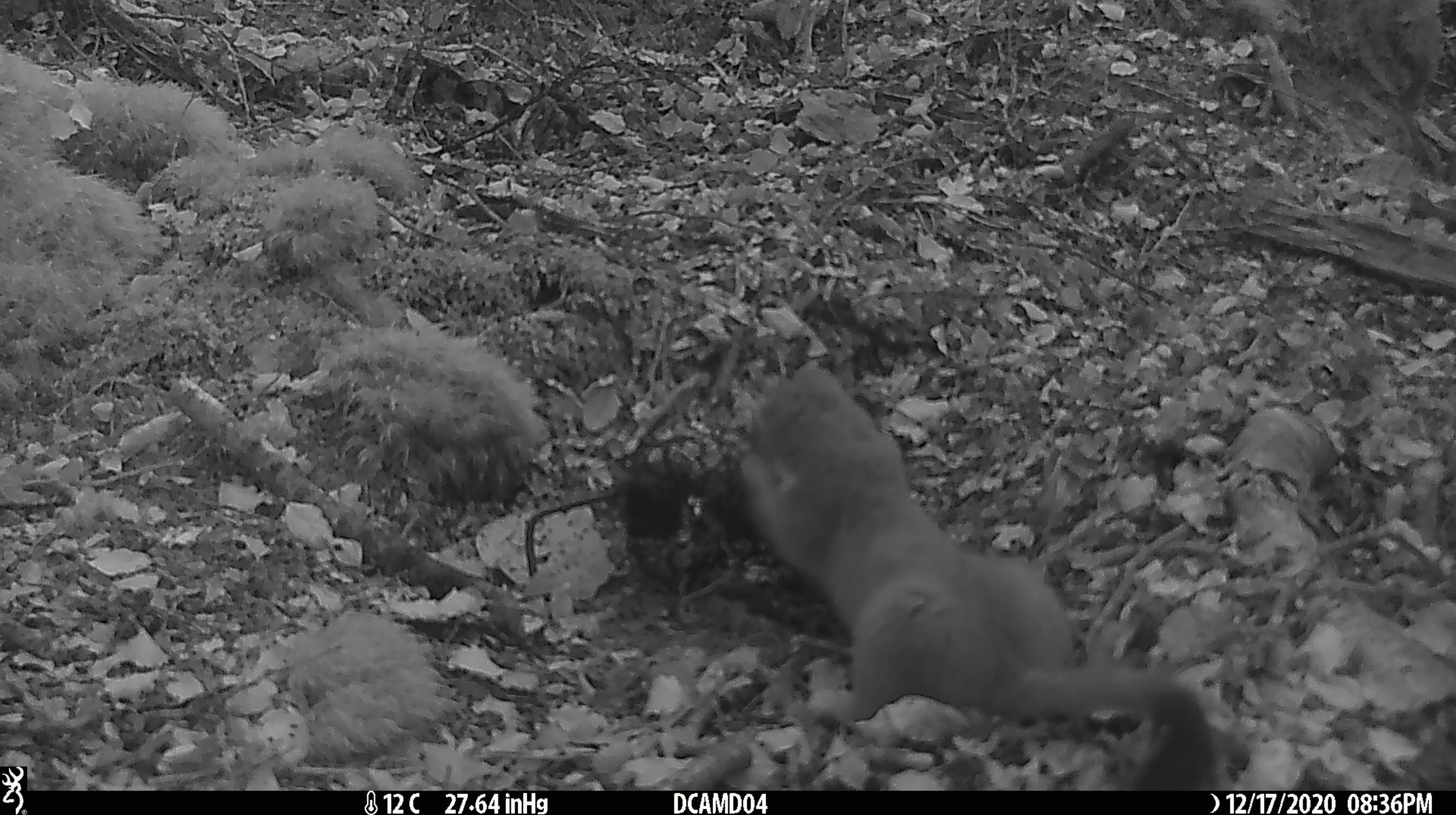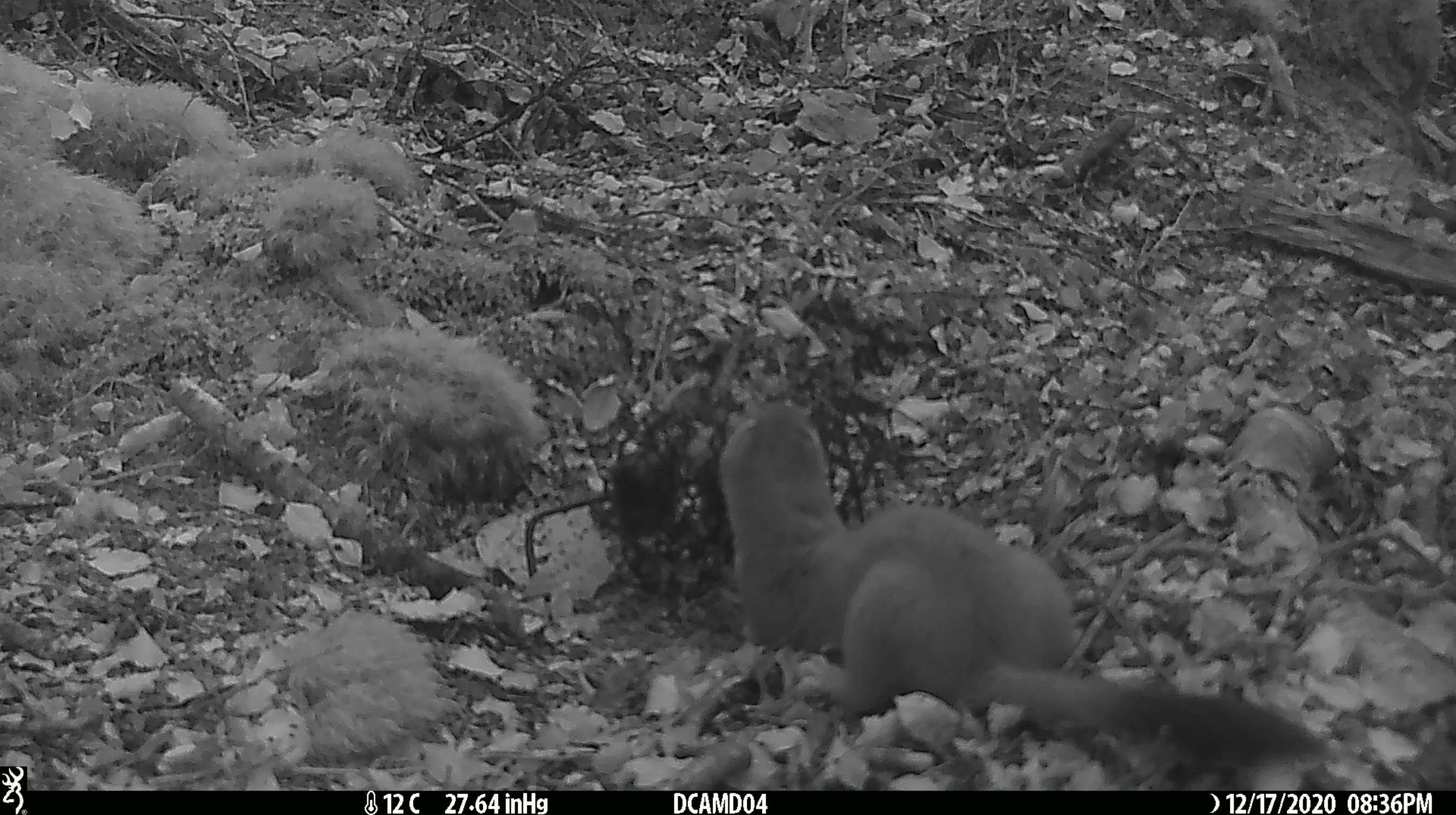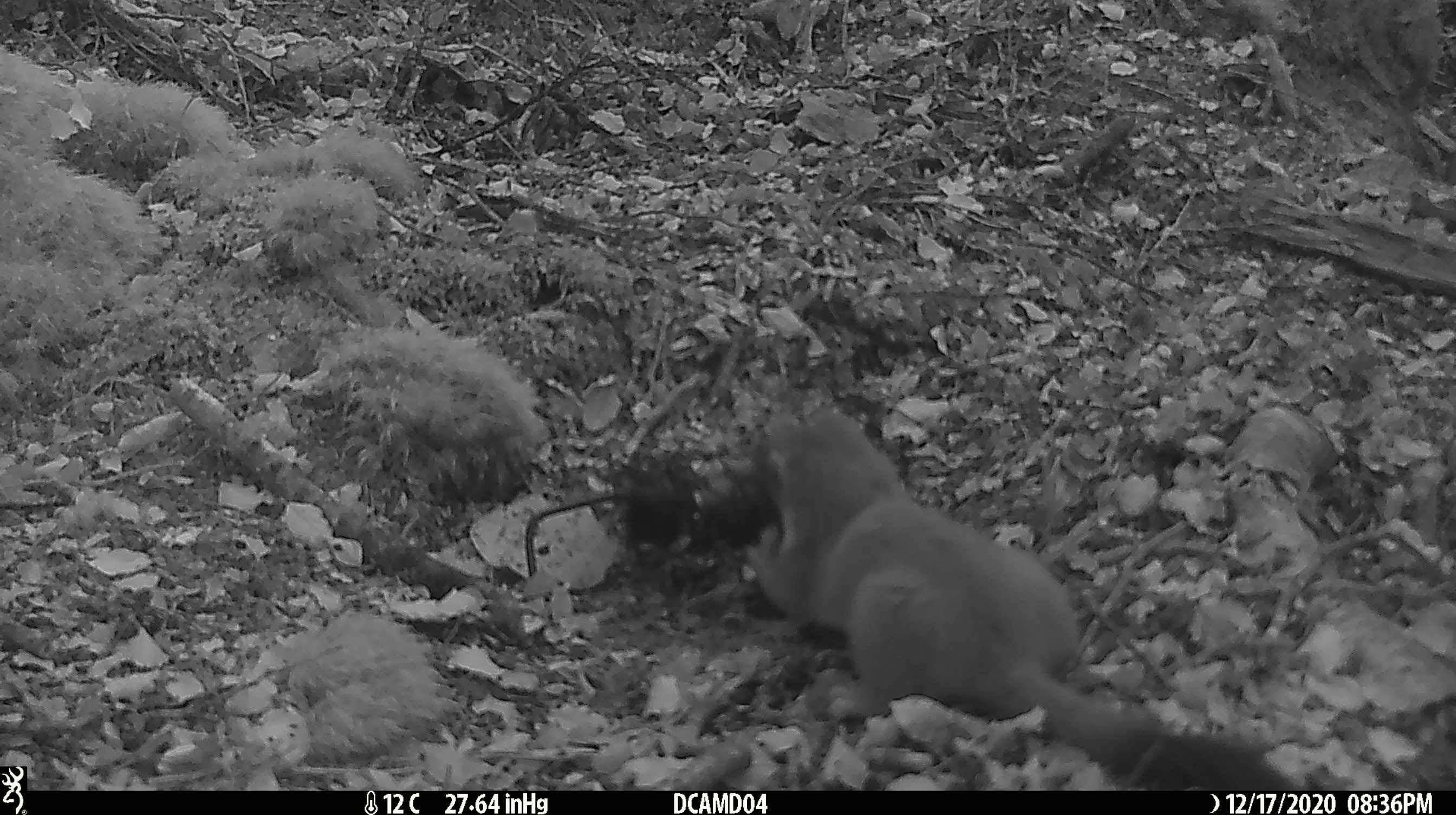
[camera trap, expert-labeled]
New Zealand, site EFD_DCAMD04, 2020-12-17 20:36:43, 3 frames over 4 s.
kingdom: Animalia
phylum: Chordata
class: Mammalia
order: Carnivora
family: Mustelidae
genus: Mustela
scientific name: Mustela erminea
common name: stoat